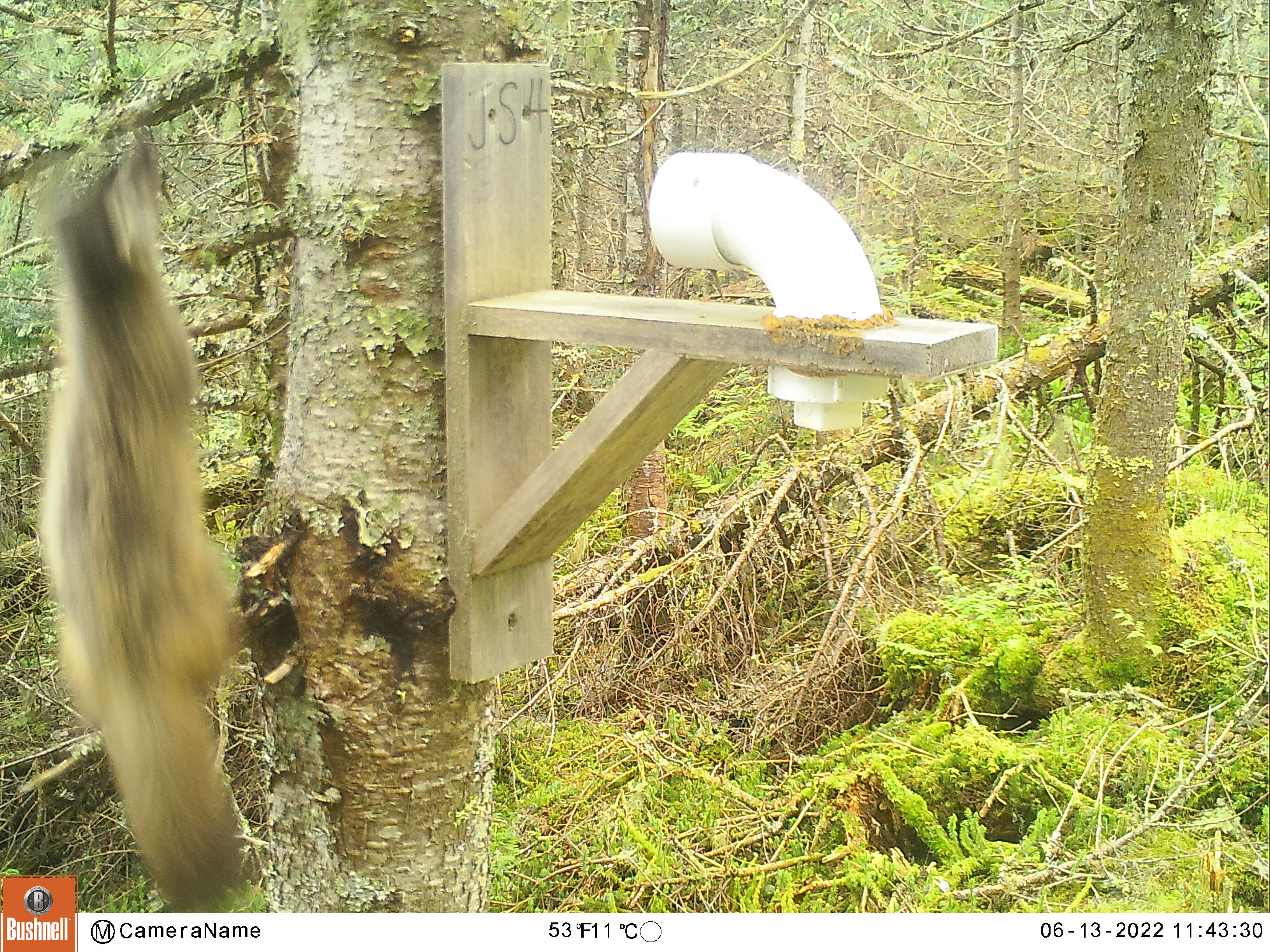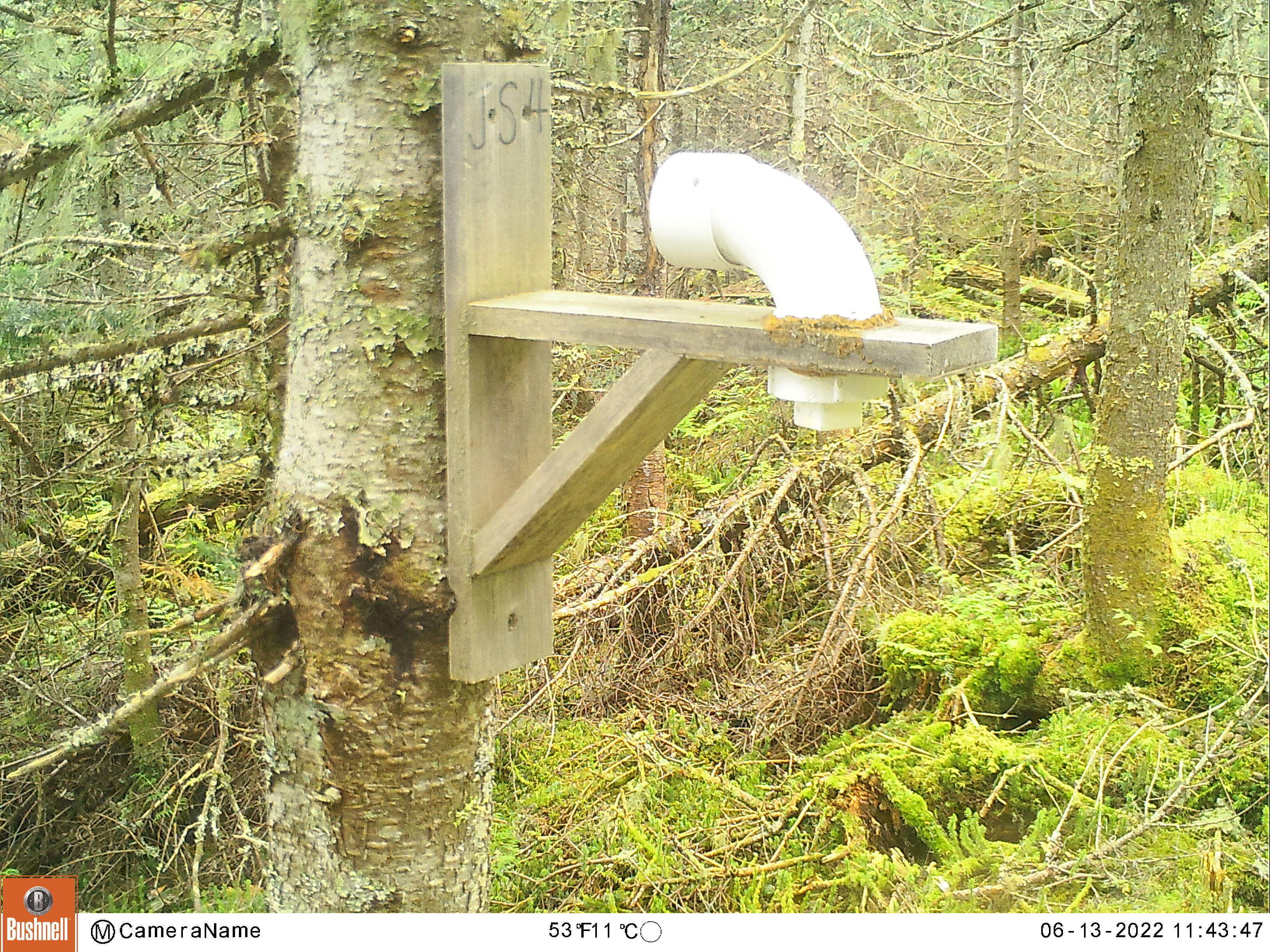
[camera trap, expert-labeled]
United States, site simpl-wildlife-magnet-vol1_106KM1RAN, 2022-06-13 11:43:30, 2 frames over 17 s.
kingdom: Animalia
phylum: Chordata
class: Mammalia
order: Carnivora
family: Mustelidae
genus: Martes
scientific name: Martes americana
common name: american marten